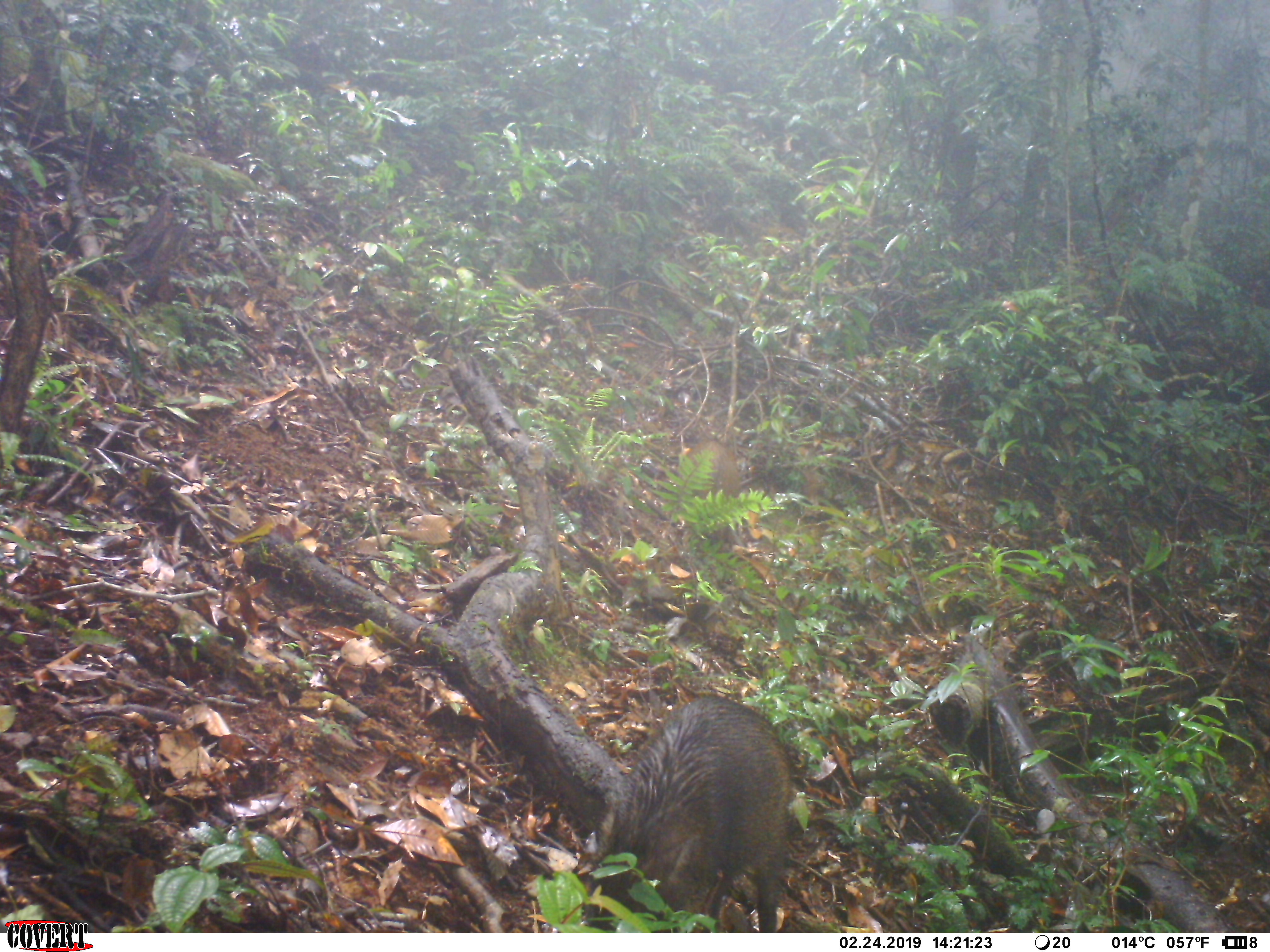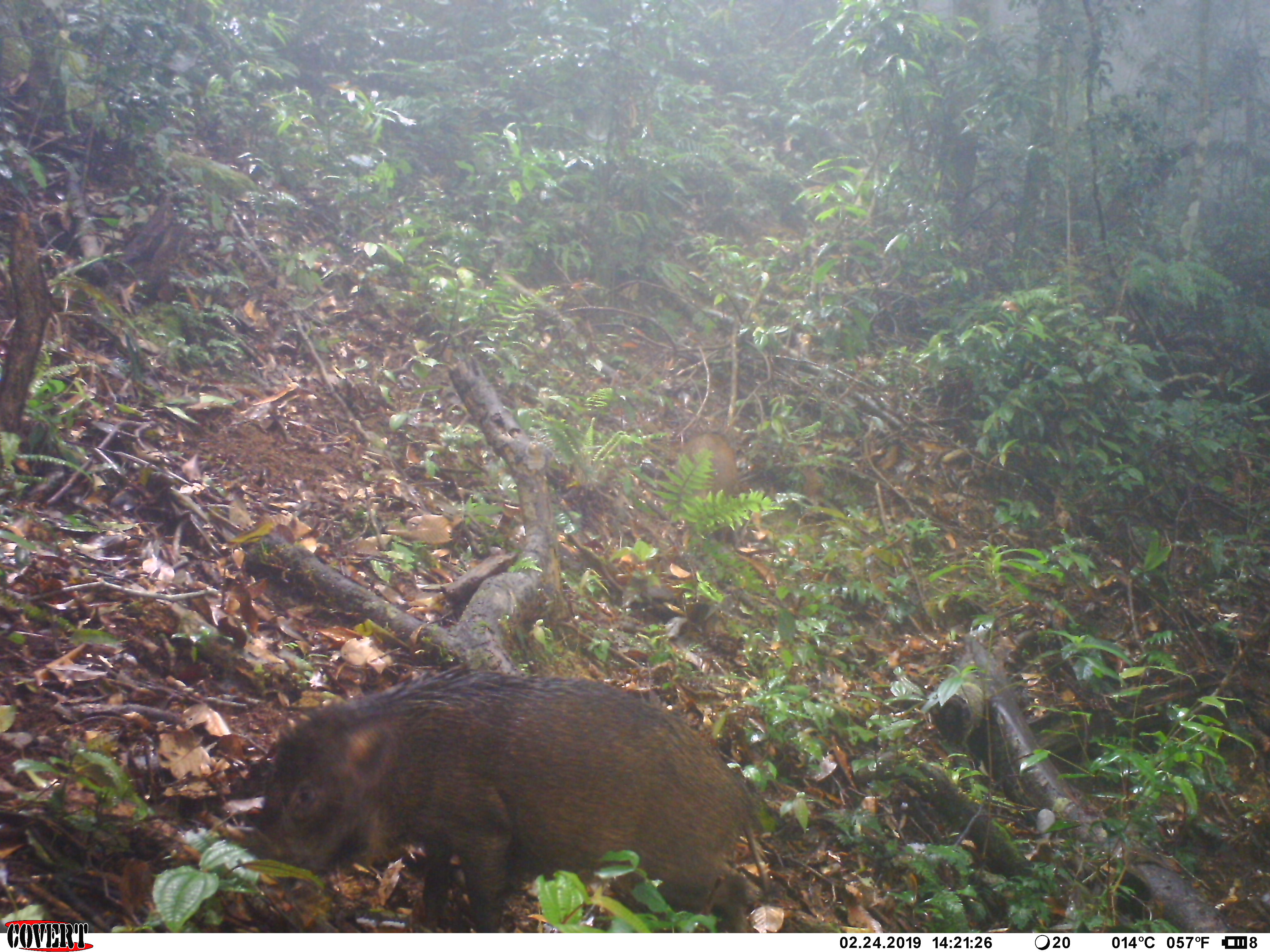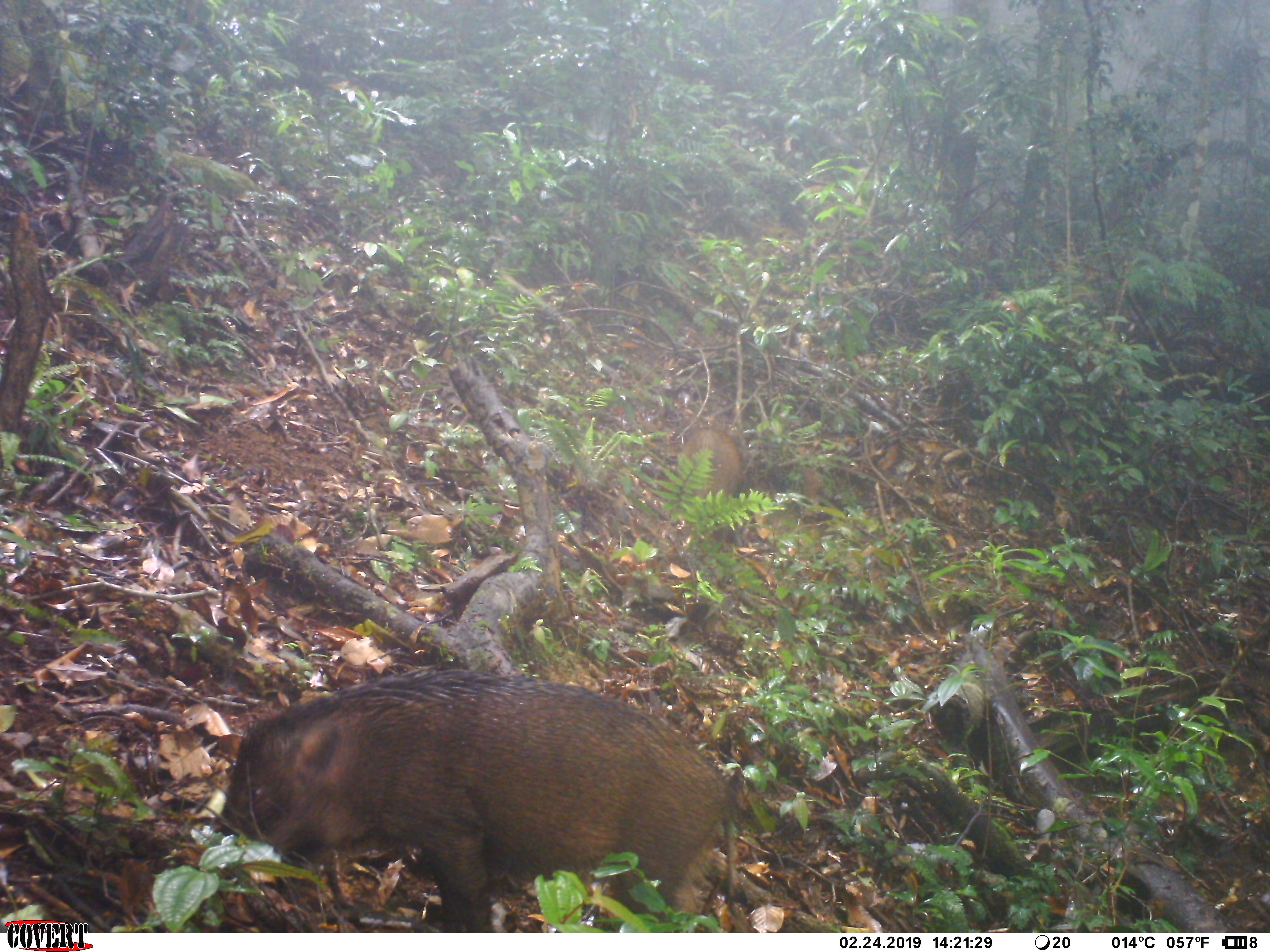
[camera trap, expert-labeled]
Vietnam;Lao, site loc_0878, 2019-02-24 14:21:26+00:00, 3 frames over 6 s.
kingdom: Animalia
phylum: Chordata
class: Mammalia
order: Artiodactyla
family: Suidae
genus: Sus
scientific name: Sus scrofa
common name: eurasian wild pig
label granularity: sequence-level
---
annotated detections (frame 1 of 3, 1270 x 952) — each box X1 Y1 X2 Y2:
eurasian wild pig: 576 692 791 933; 675 440 743 545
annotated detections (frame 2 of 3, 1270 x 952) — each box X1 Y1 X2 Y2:
eurasian wild pig: 243 660 773 933; 675 431 740 544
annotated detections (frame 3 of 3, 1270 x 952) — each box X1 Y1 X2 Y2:
eurasian wild pig: 210 663 750 931; 676 428 744 545